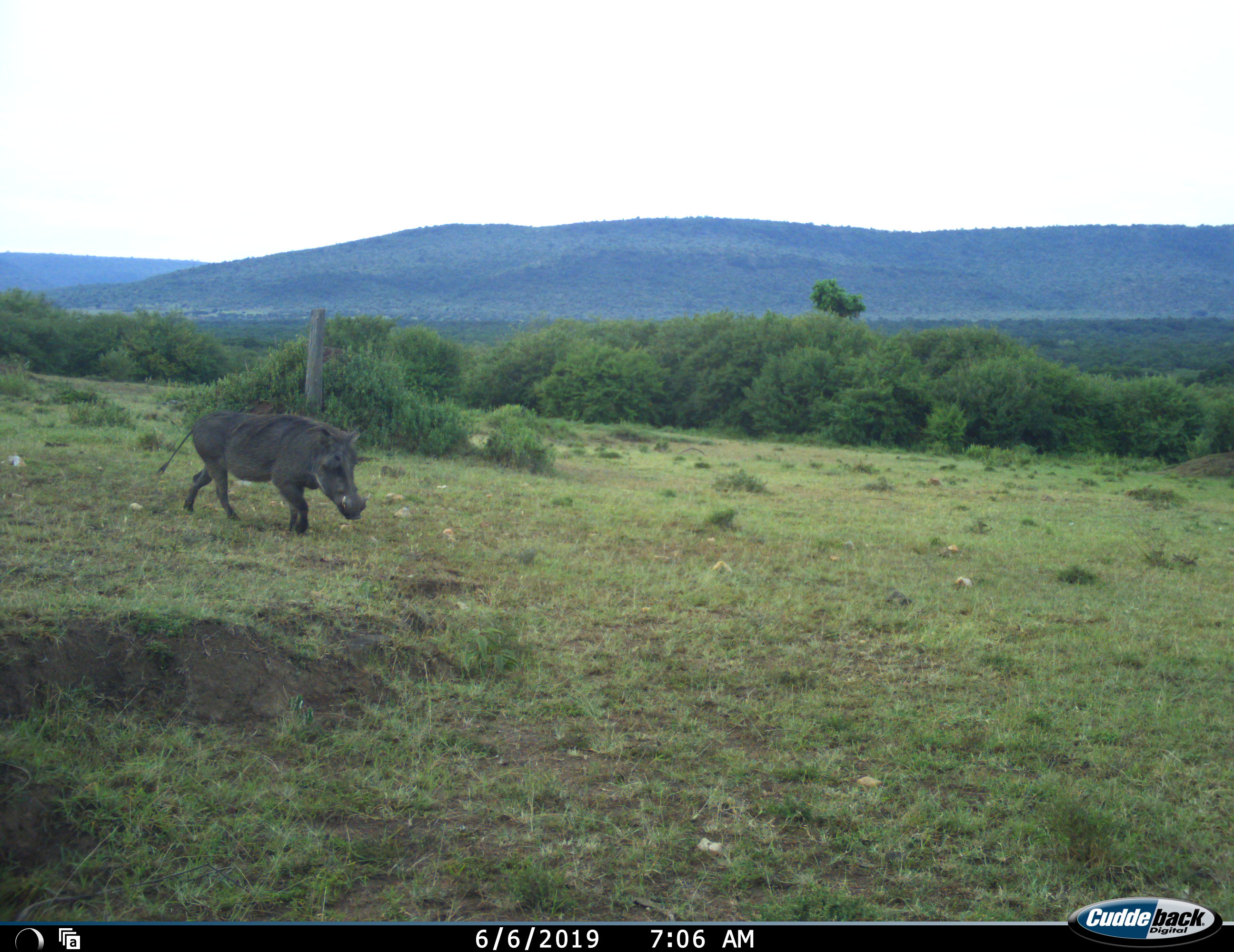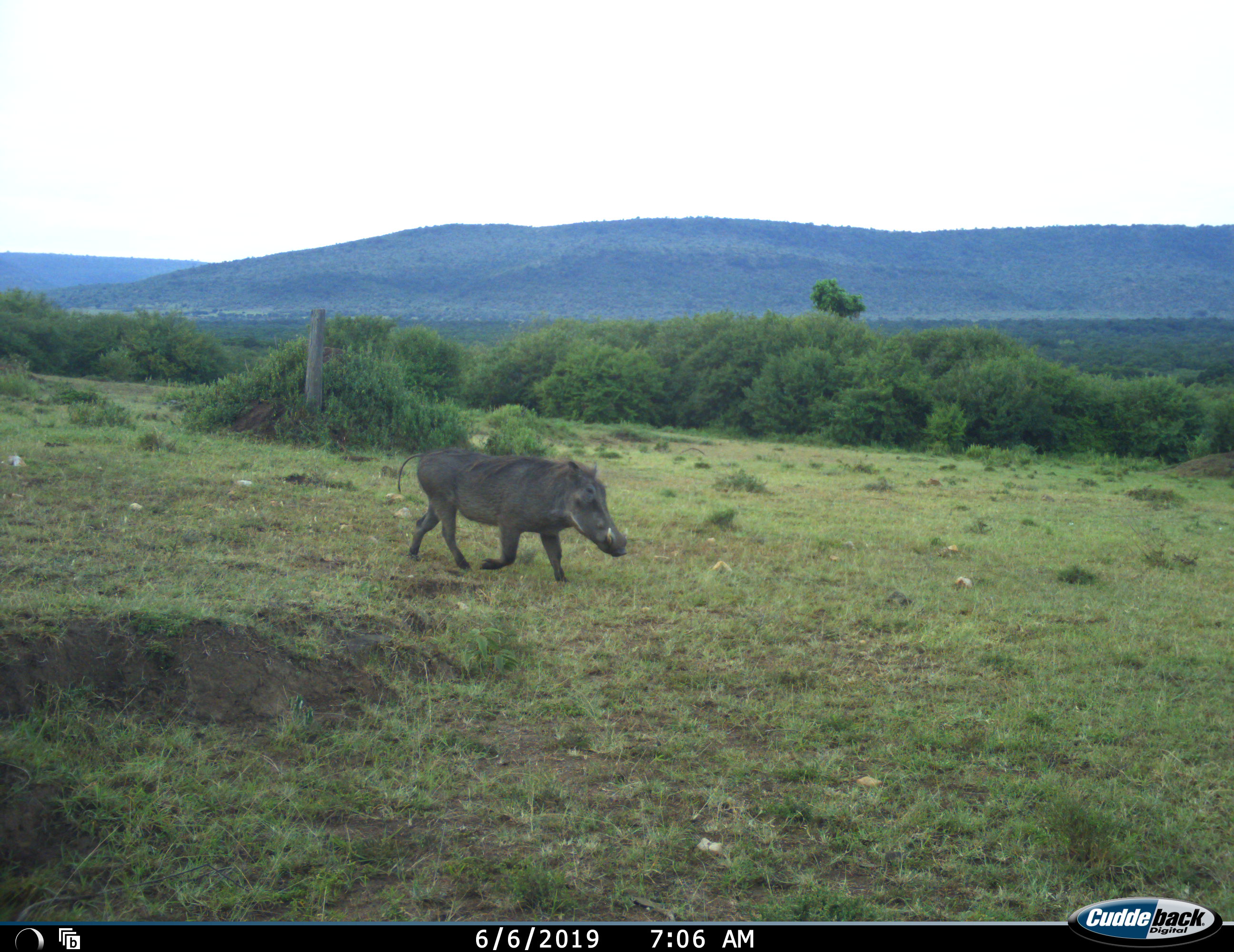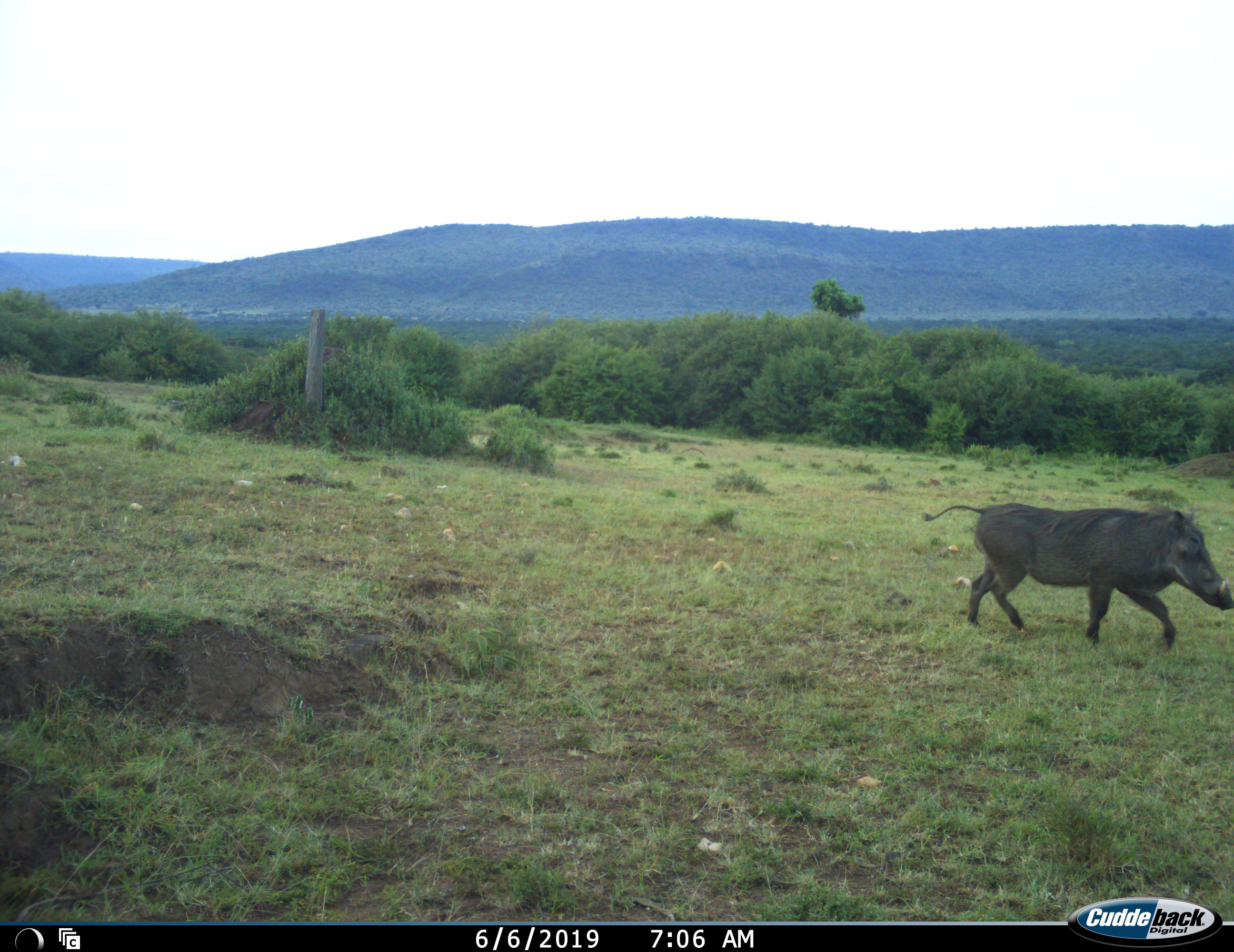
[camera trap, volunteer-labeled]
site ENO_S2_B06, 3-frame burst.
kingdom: Animalia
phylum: Chordata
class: Mammalia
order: Artiodactyla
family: Suidae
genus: Phacochoerus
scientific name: Phacochoerus africanus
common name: warthog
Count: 1.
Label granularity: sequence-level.